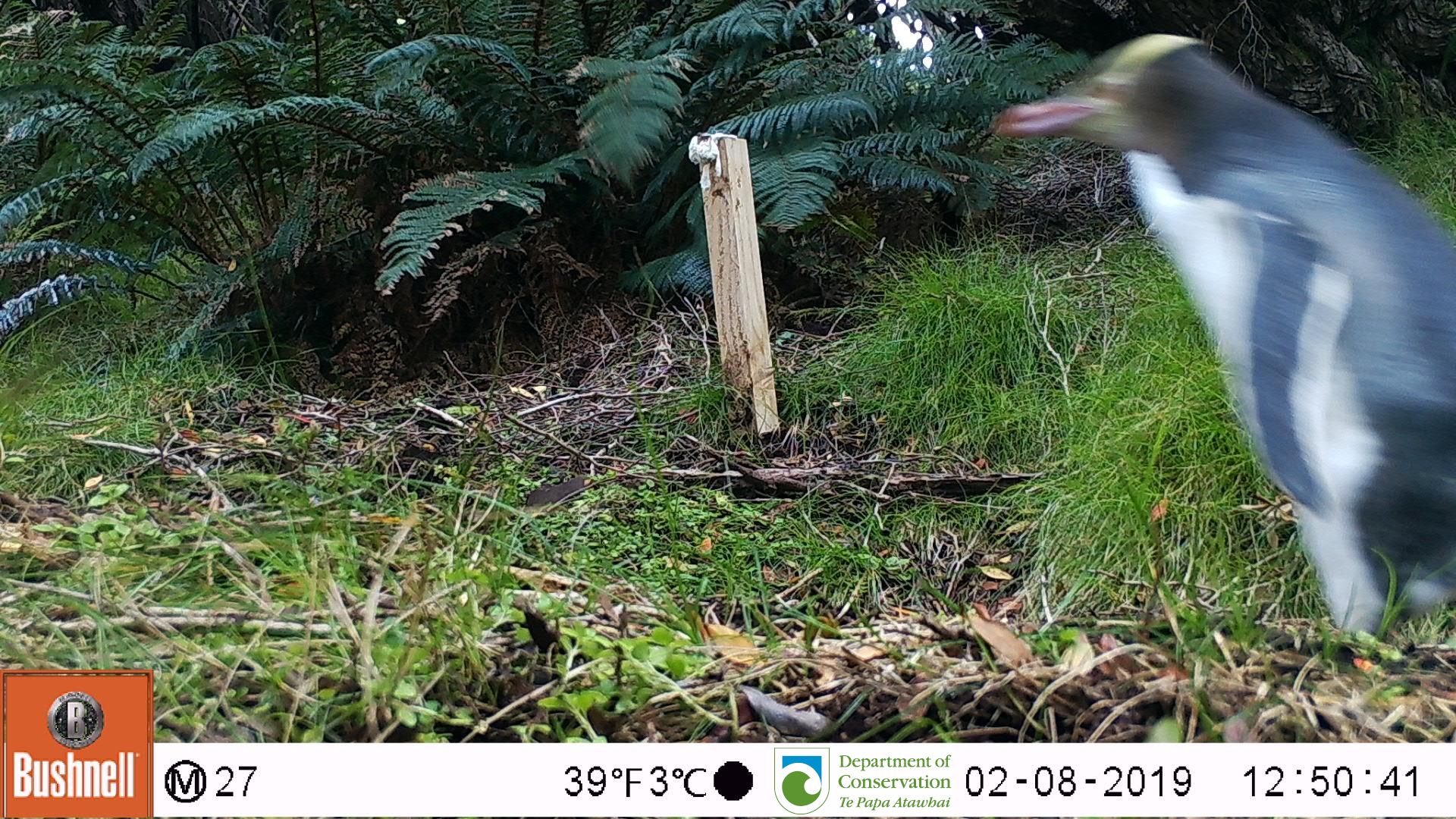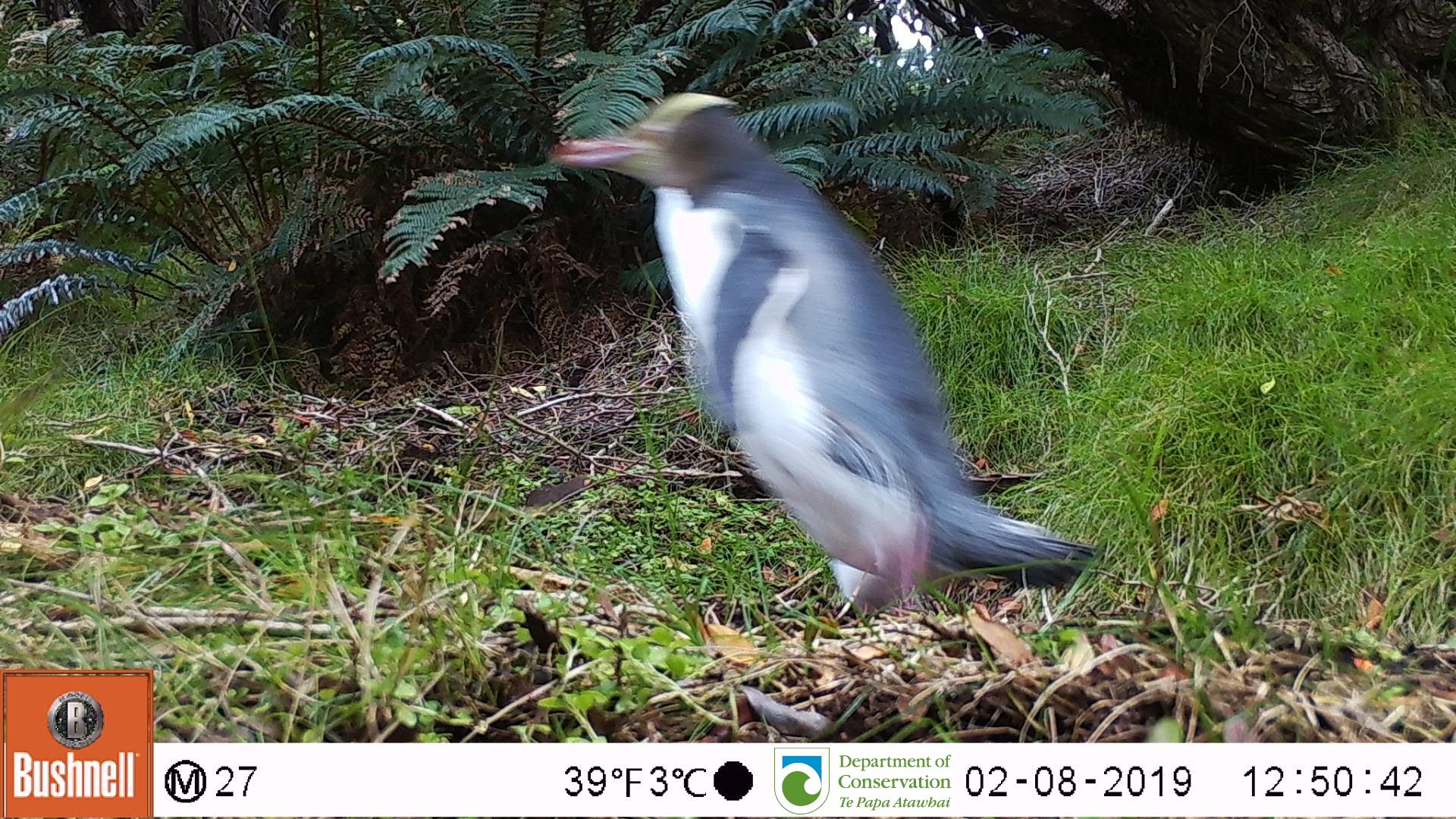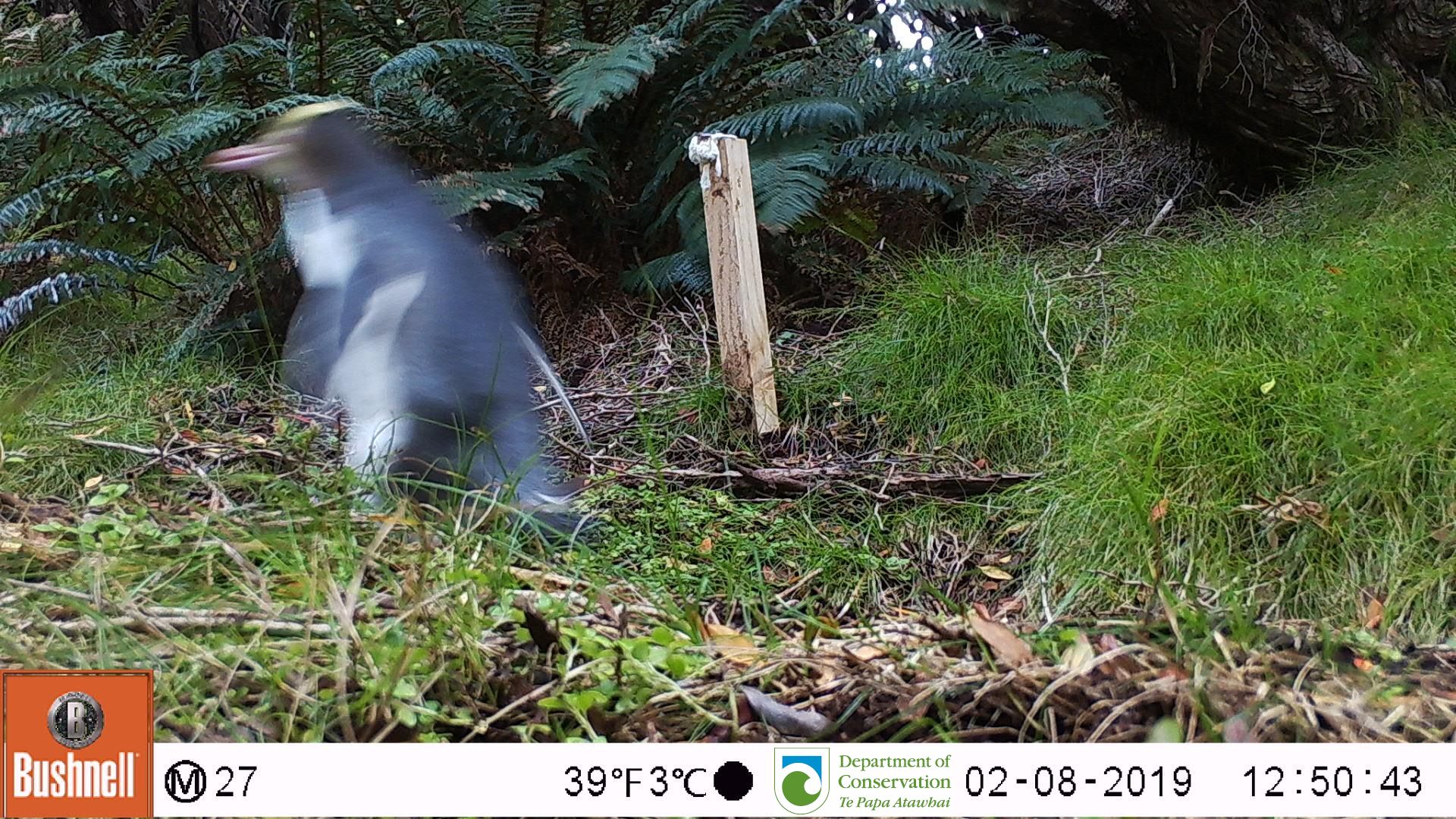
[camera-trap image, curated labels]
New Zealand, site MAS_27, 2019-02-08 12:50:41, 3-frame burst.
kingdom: Animalia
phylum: Chordata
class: Aves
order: Sphenisciformes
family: Spheniscidae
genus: Megadyptes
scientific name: Megadyptes antipodes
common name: yellow-eyed penguin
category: yellow eyed penguin